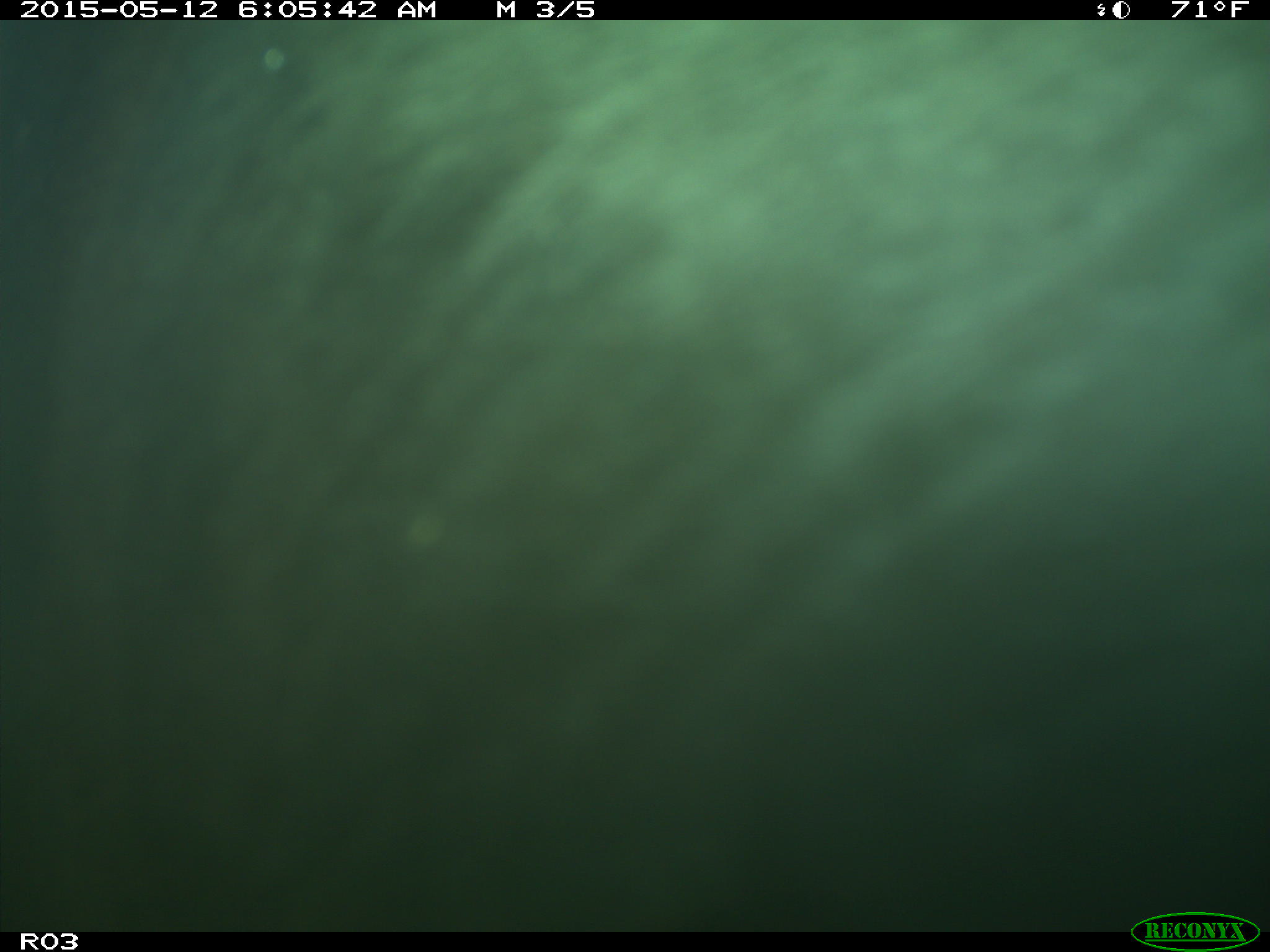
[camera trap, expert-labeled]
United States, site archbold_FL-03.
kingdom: Animalia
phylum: Chordata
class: Mammalia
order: Artiodactyla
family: Bovidae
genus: Bos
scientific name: Bos taurus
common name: domestic cow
Bos taurus (domestic cow).